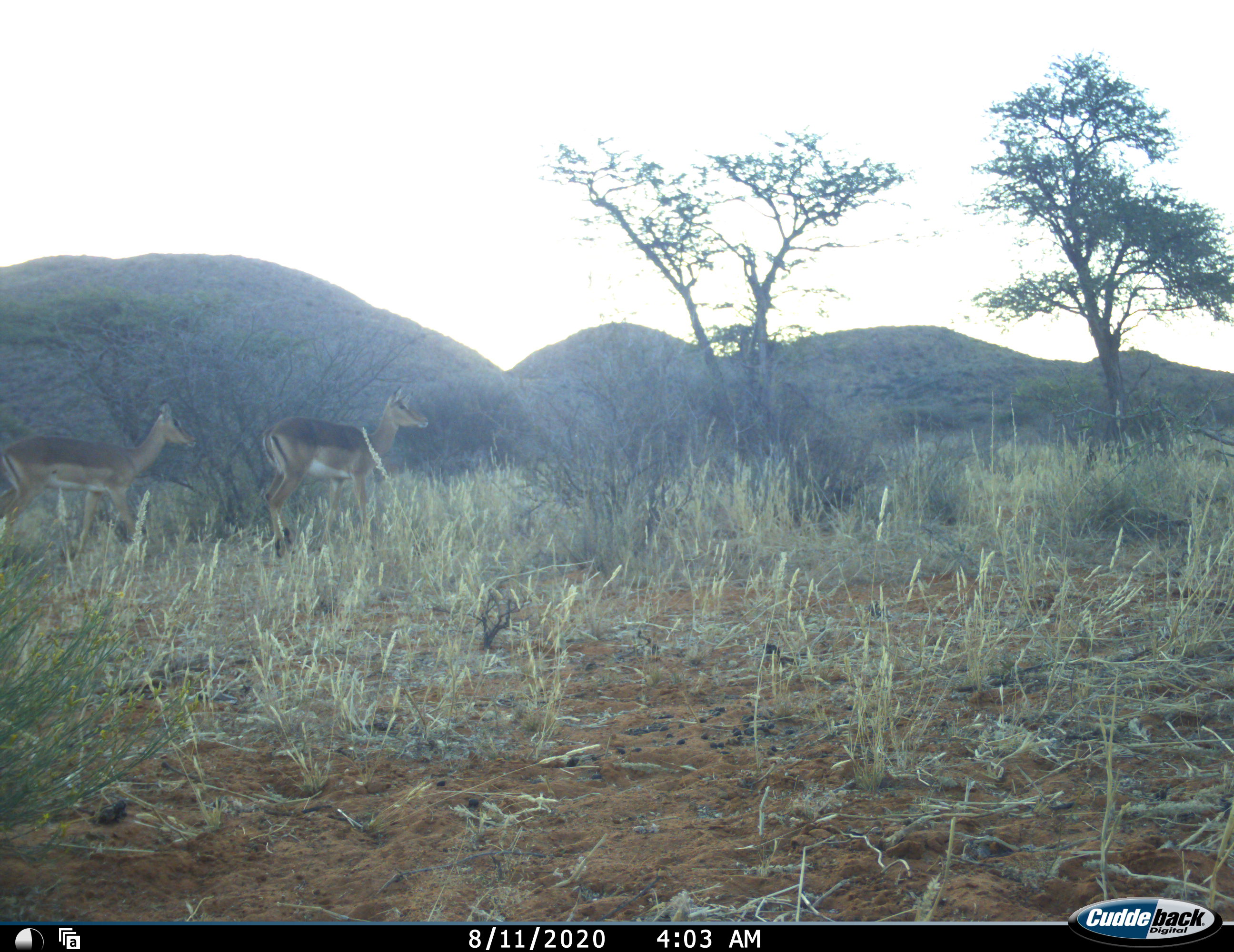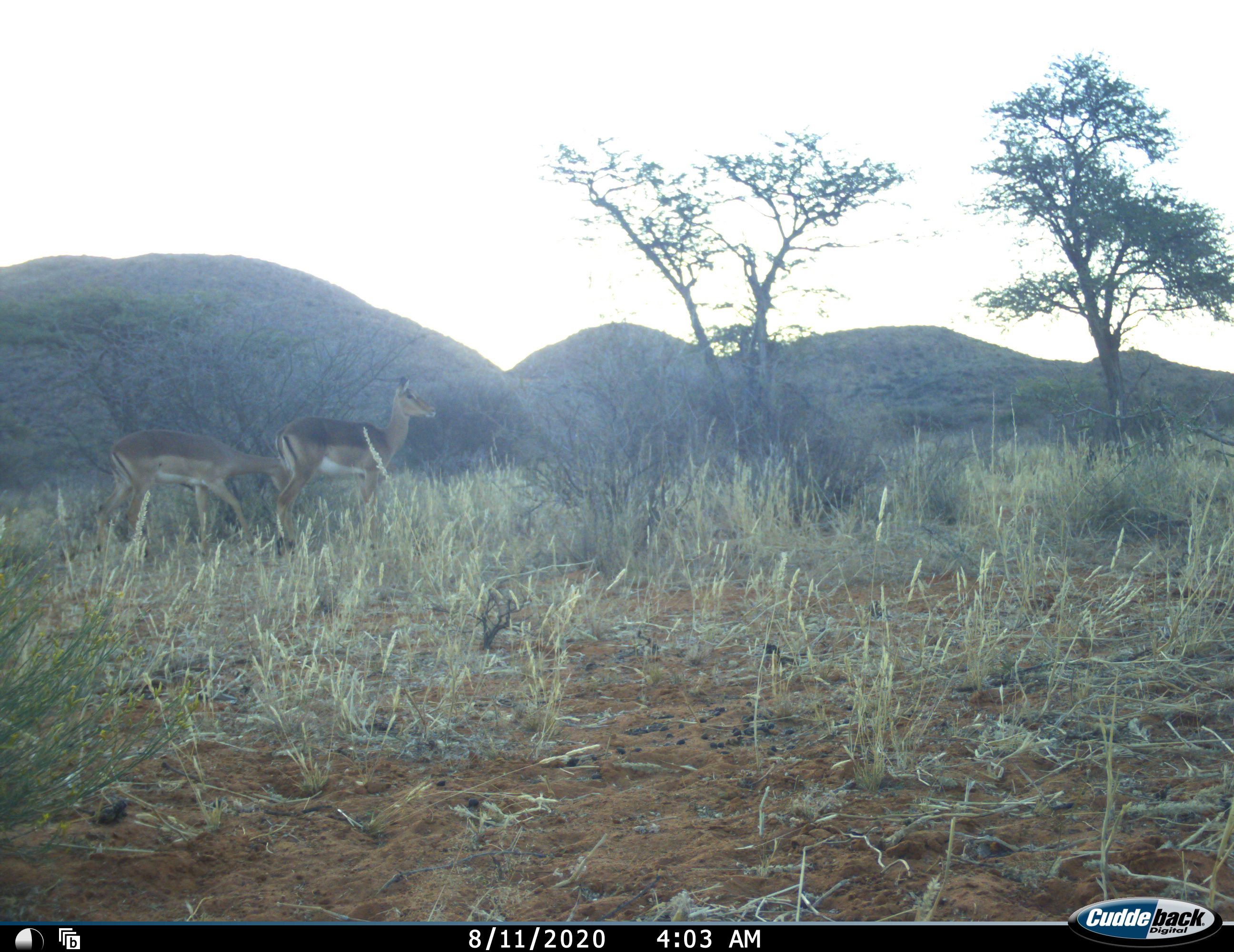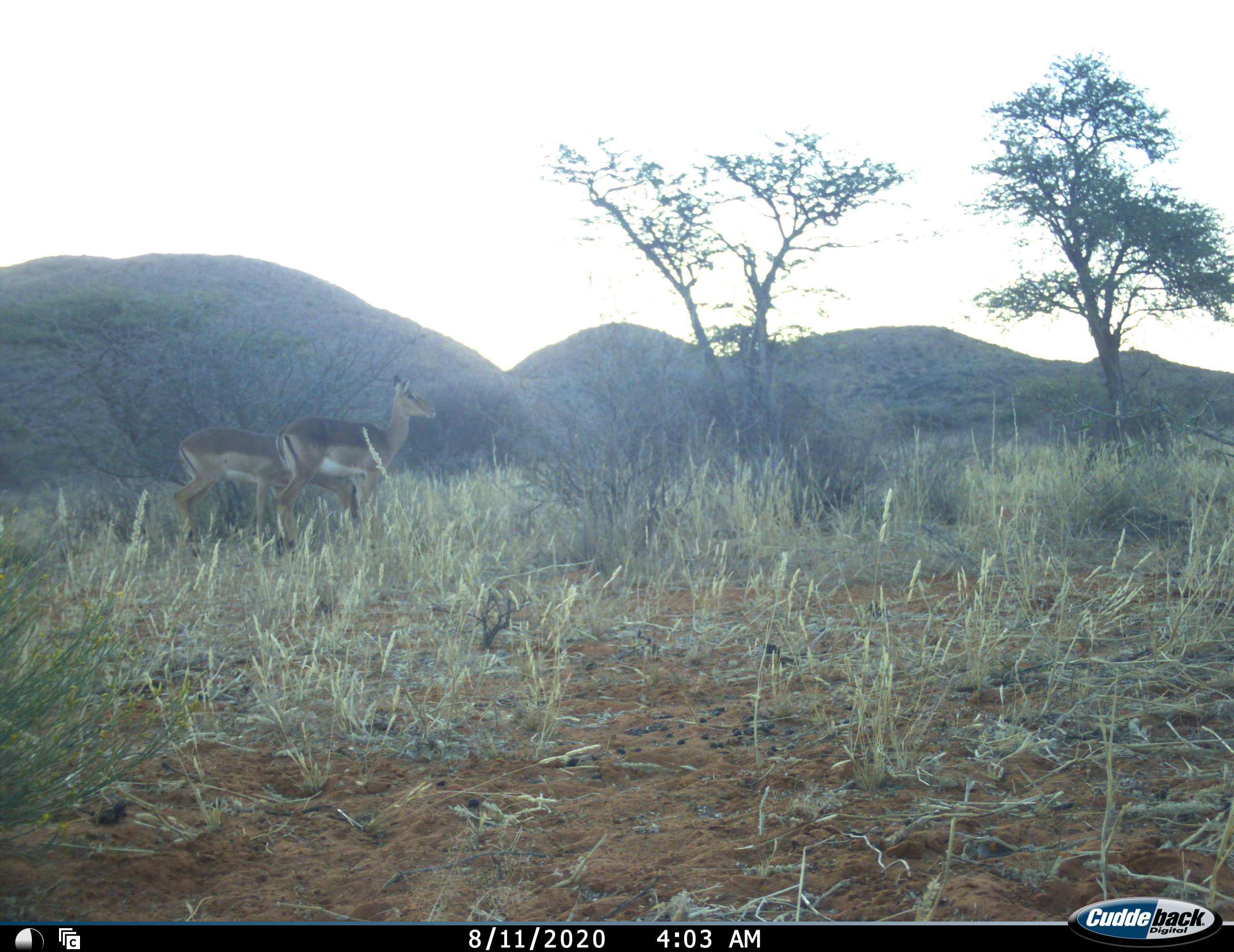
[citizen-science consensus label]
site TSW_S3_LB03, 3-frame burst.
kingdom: Animalia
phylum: Chordata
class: Mammalia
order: Artiodactyla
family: Bovidae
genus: Aepyceros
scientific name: Aepyceros melampus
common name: impala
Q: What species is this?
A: Impala (Aepyceros melampus).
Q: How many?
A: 2.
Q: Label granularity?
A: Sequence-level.